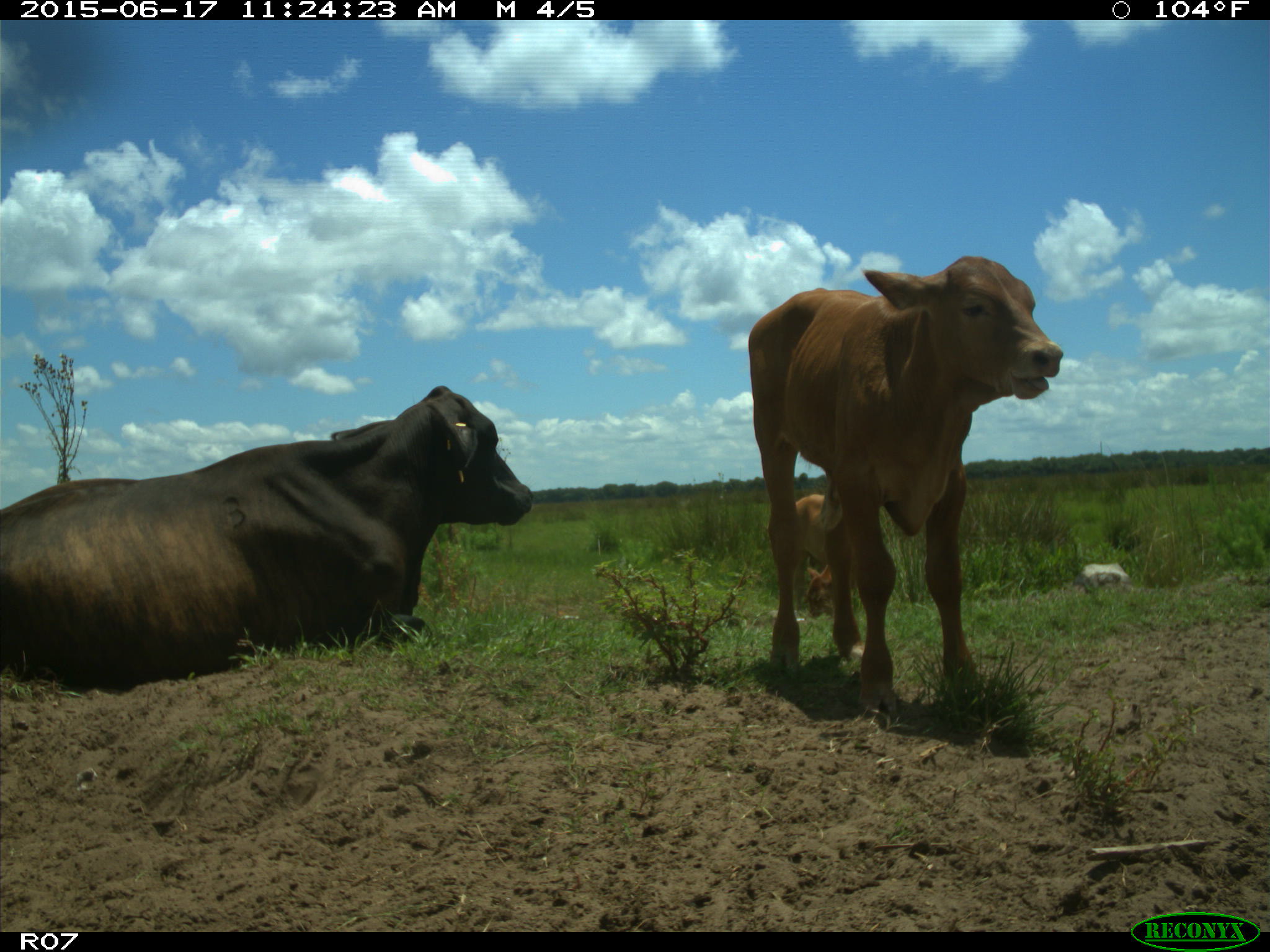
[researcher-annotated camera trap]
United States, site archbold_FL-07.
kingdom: Animalia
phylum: Chordata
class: Mammalia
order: Artiodactyla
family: Bovidae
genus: Bos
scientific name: Bos taurus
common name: domestic cow